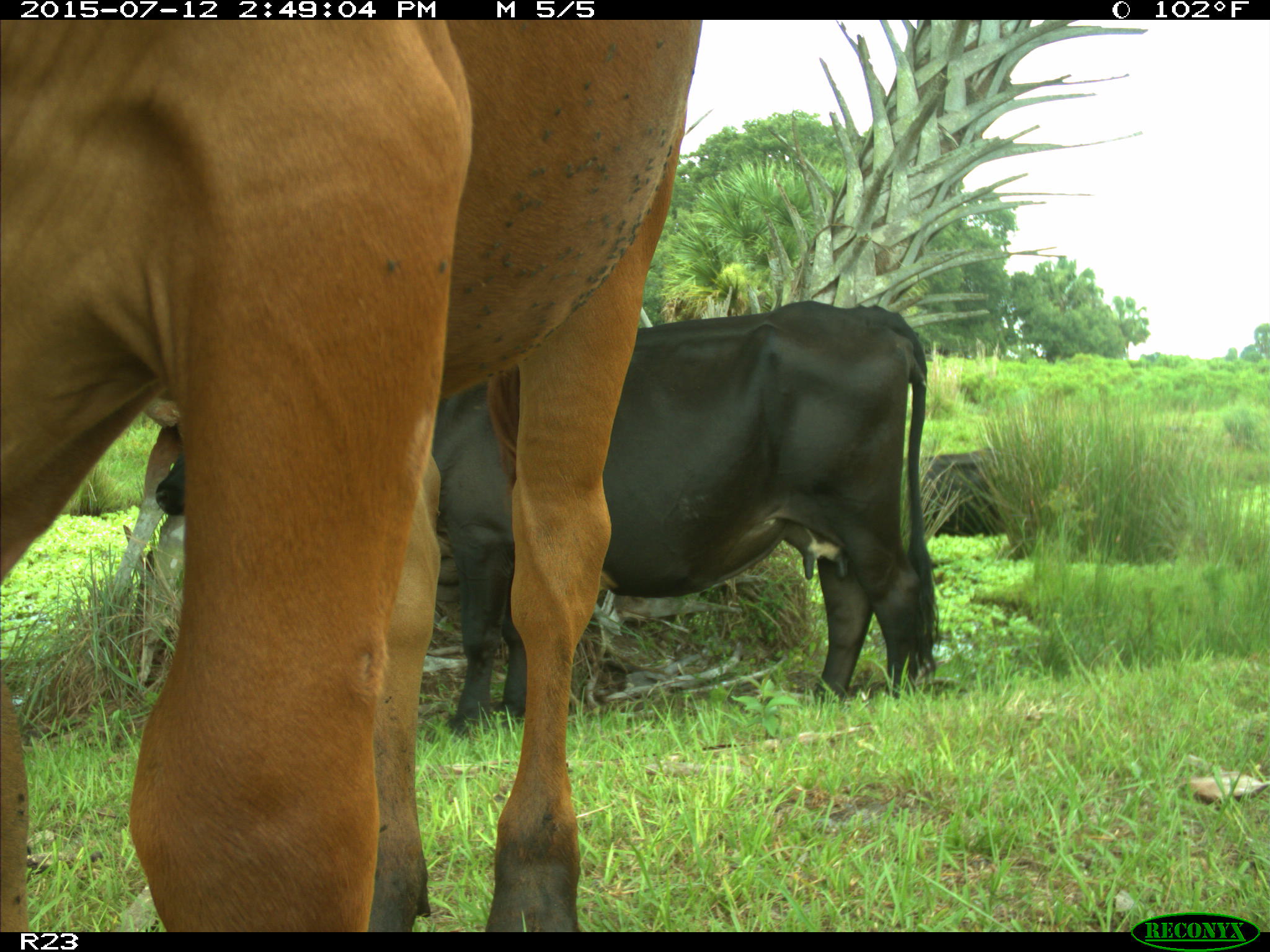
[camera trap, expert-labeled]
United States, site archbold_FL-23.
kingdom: Animalia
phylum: Chordata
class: Mammalia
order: Artiodactyla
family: Bovidae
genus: Bos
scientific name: Bos taurus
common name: domestic cow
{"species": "Bos taurus (domestic cow)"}